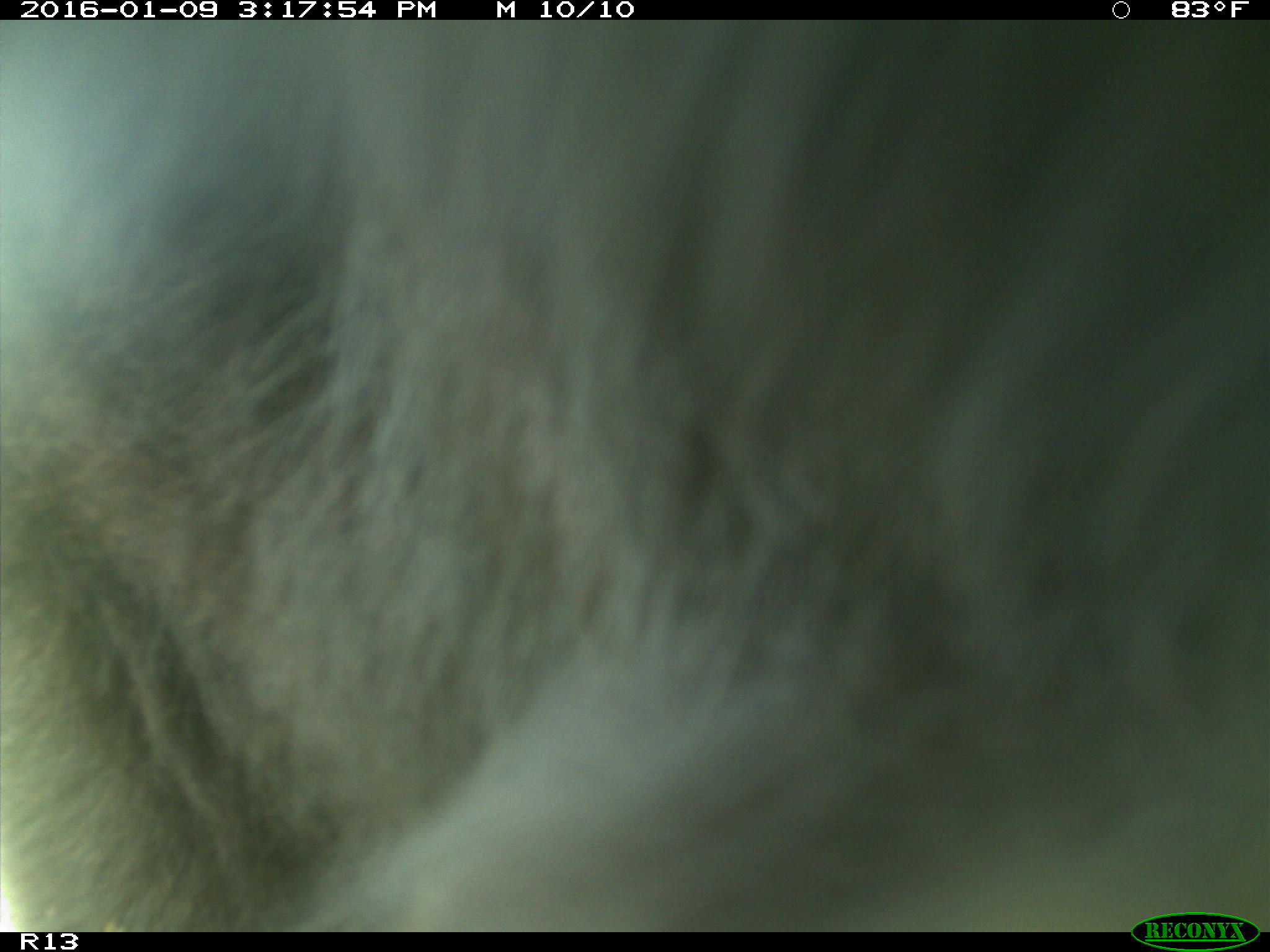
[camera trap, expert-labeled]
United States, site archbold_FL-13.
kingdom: Animalia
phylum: Chordata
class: Mammalia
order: Artiodactyla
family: Bovidae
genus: Bos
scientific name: Bos taurus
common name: domestic cow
Bos taurus (domestic cow).